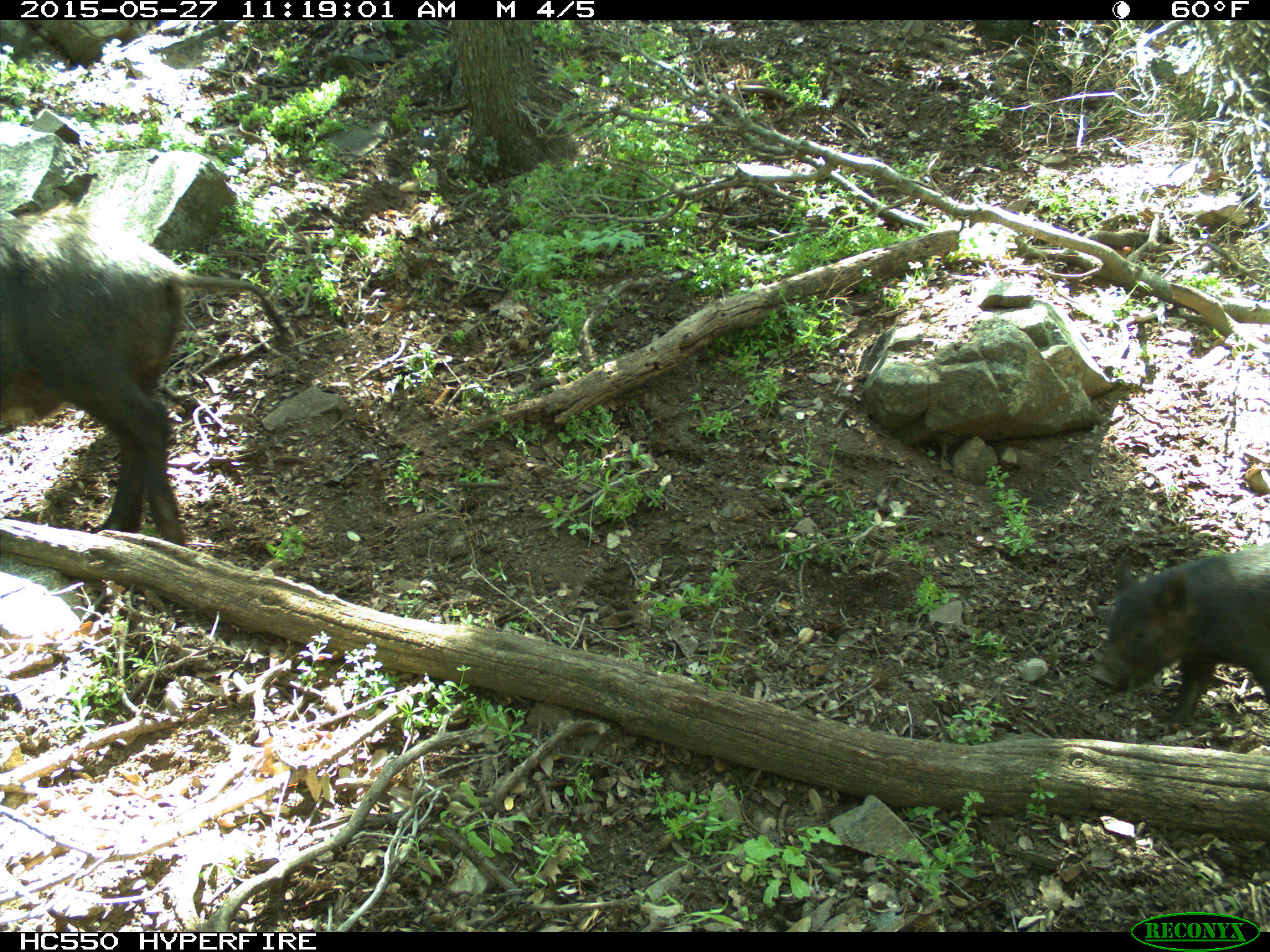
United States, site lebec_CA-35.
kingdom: Animalia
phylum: Chordata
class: Mammalia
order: Artiodactyla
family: Suidae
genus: Sus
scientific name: Sus scrofa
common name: wild boar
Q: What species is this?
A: Sus scrofa (wild boar).